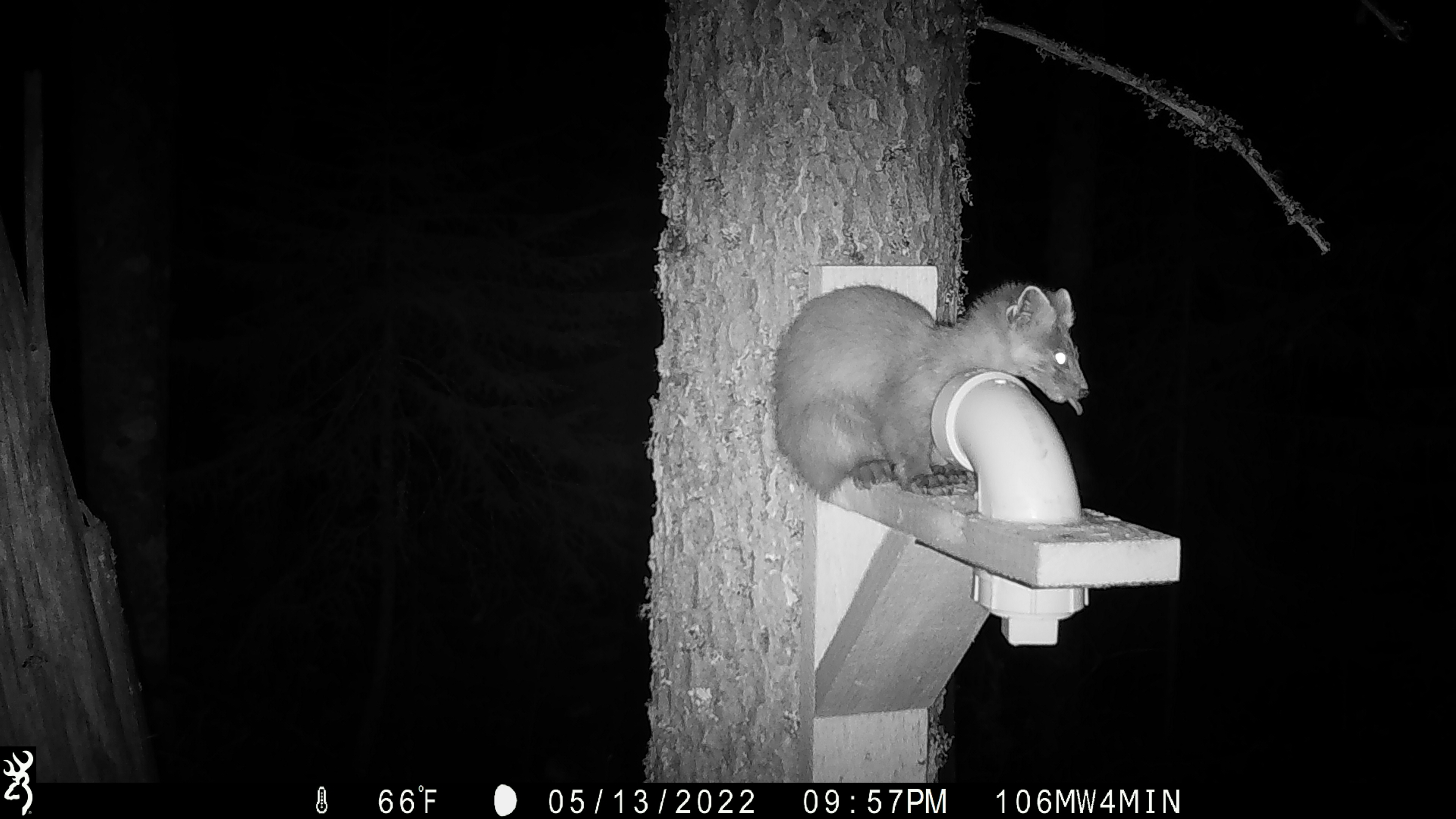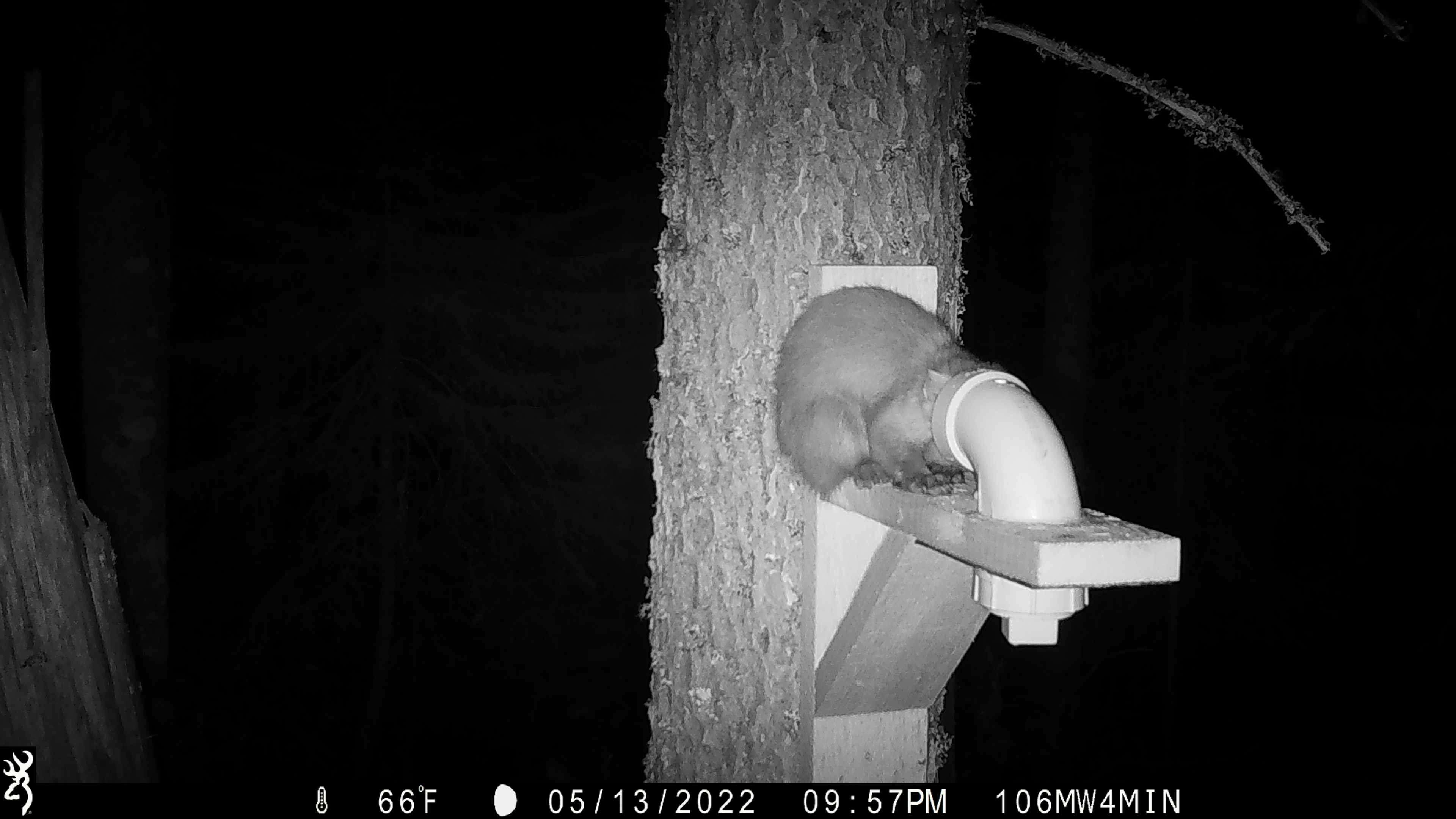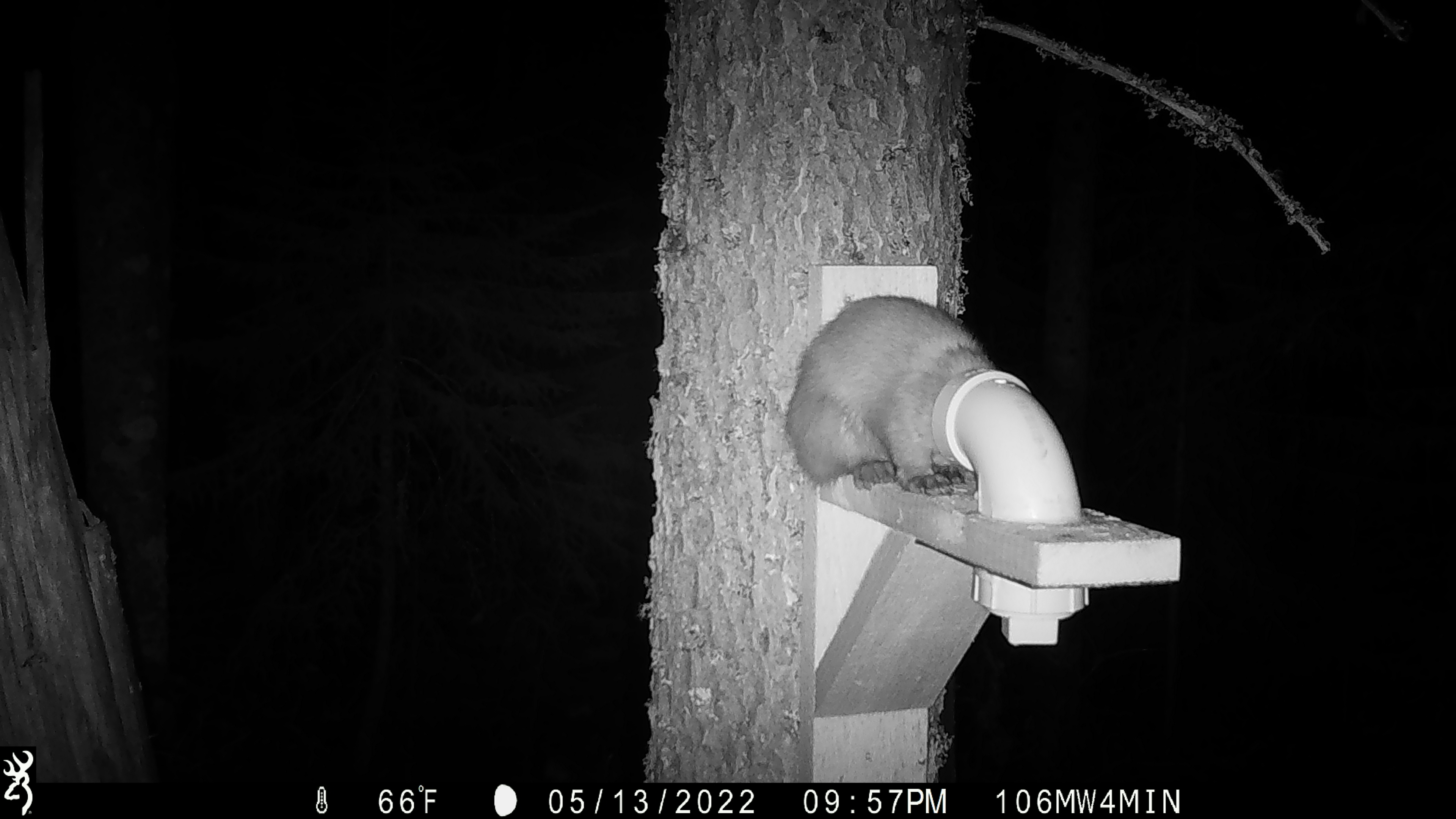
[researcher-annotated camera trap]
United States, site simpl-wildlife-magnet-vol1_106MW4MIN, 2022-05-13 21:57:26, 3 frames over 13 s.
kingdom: Animalia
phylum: Chordata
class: Mammalia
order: Carnivora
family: Mustelidae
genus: Martes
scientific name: Martes americana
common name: american marten